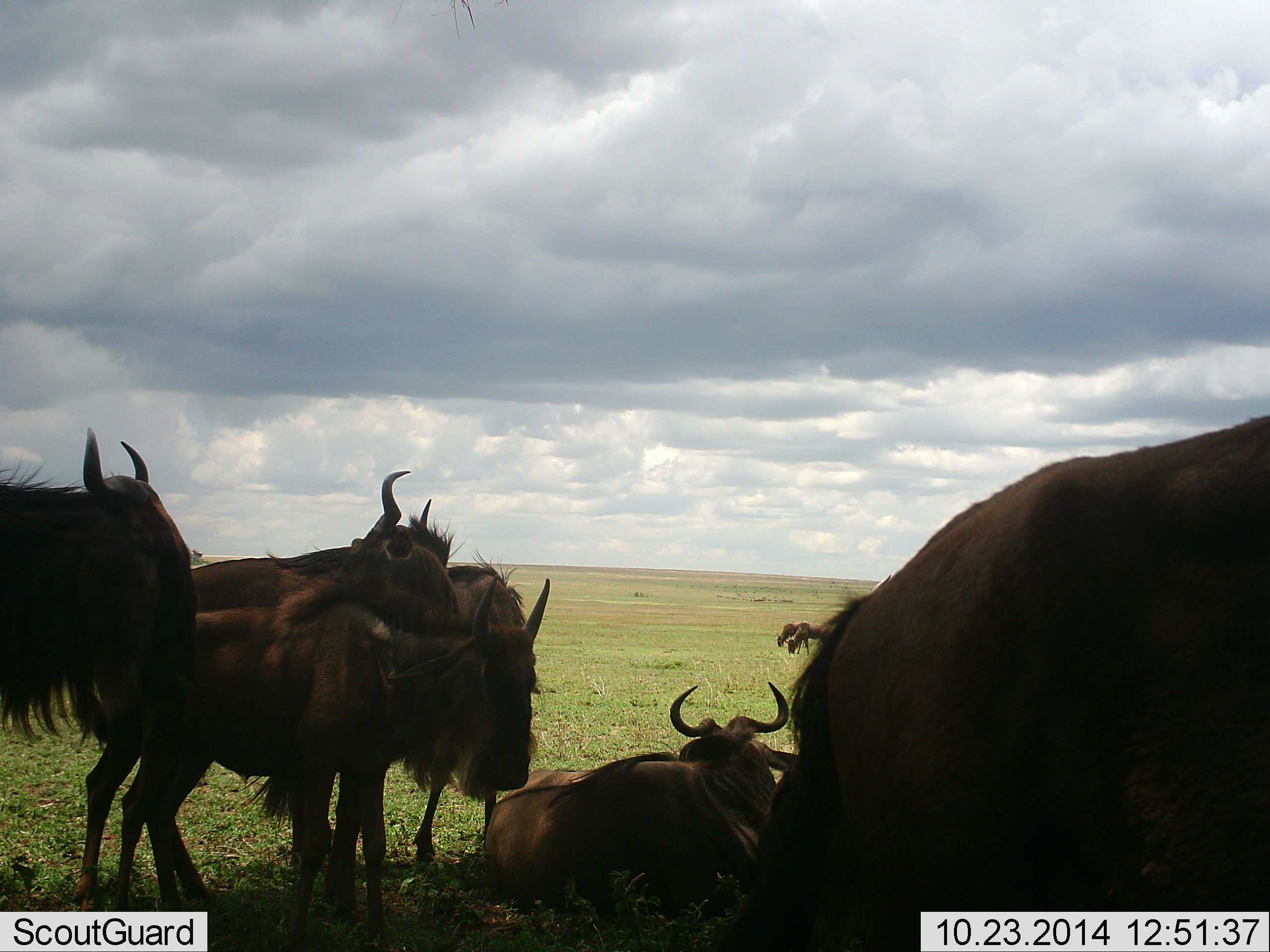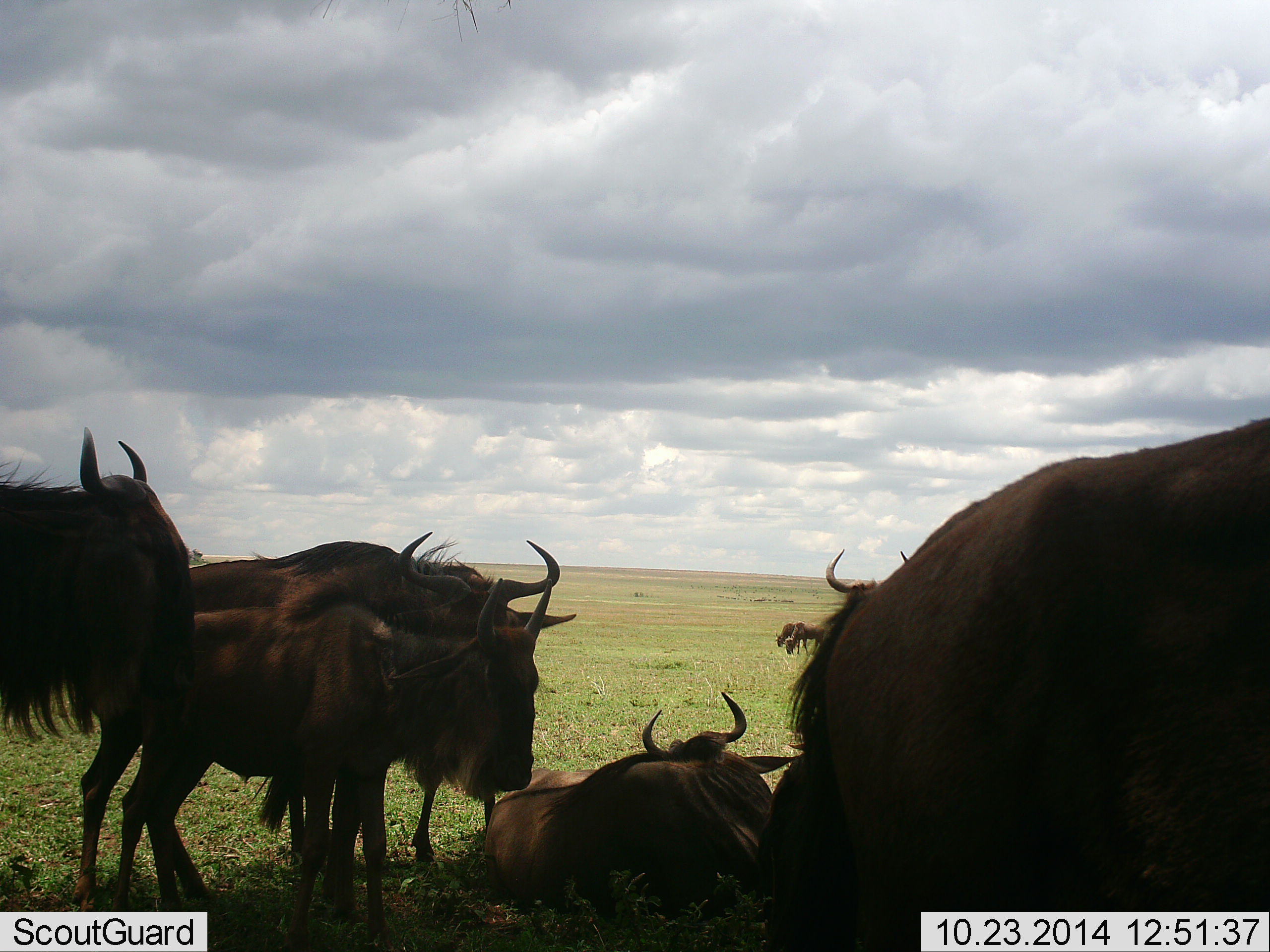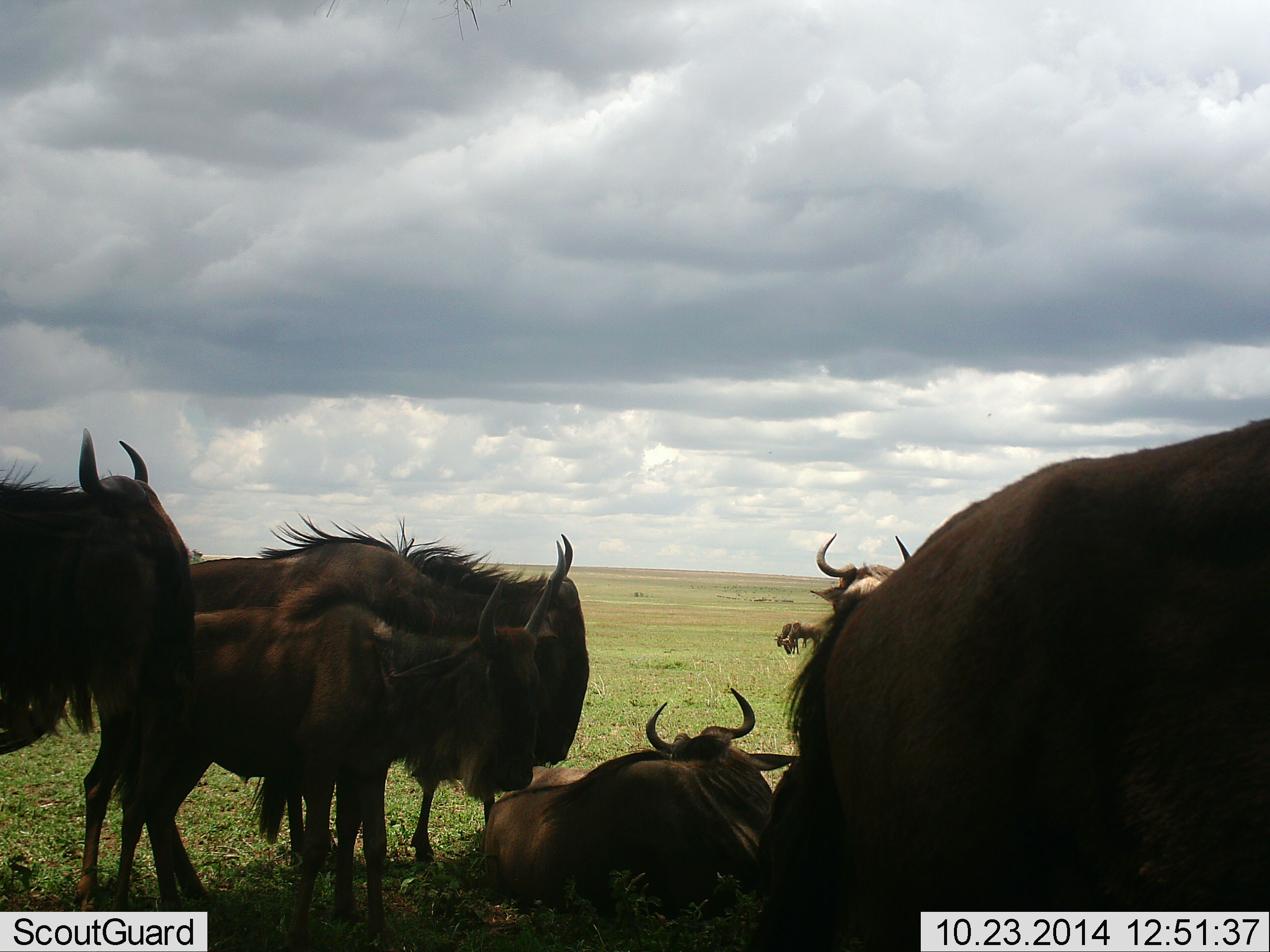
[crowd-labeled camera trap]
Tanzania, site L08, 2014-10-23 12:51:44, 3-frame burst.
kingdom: Animalia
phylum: Chordata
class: Mammalia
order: Artiodactyla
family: Bovidae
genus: Connochaetes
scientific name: Connochaetes taurinus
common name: blue wildebeest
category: wildebeest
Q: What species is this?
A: Wildebeest (blue wildebeest) (Connochaetes taurinus).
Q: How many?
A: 8.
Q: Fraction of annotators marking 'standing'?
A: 70%.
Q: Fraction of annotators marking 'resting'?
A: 90%.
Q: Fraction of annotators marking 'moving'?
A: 0%.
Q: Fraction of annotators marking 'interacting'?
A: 10%.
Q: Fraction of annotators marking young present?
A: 10%.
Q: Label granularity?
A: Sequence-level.